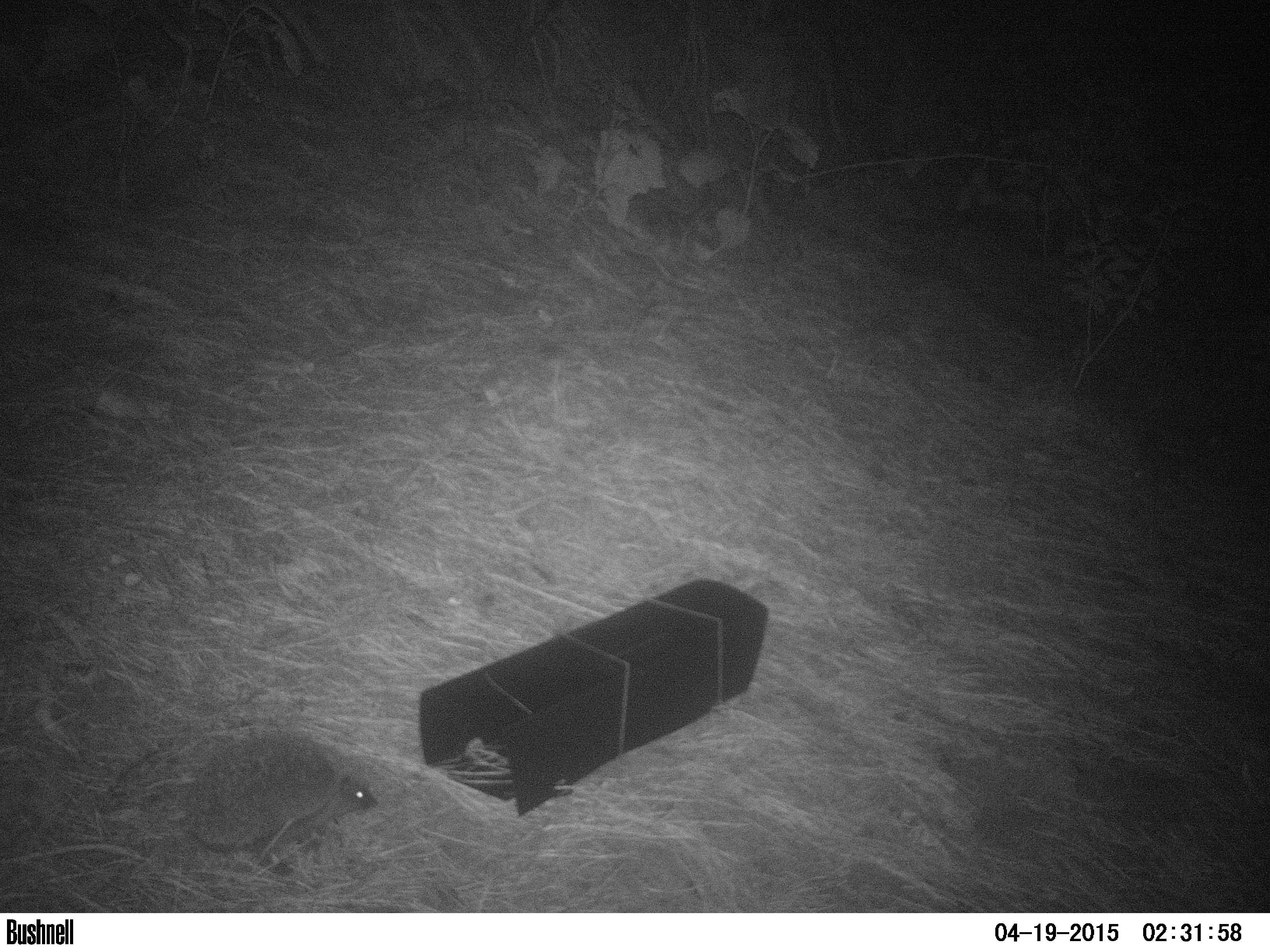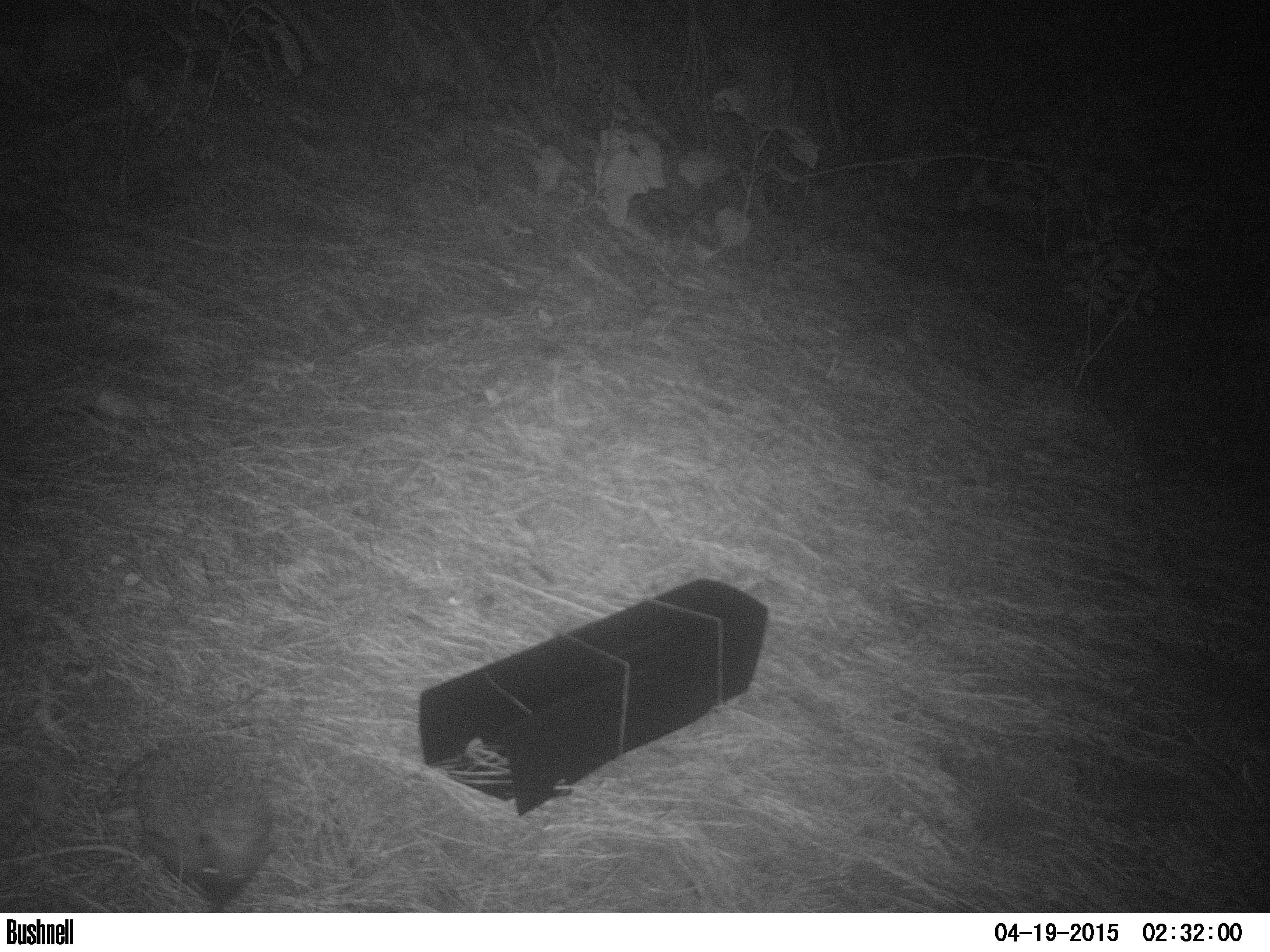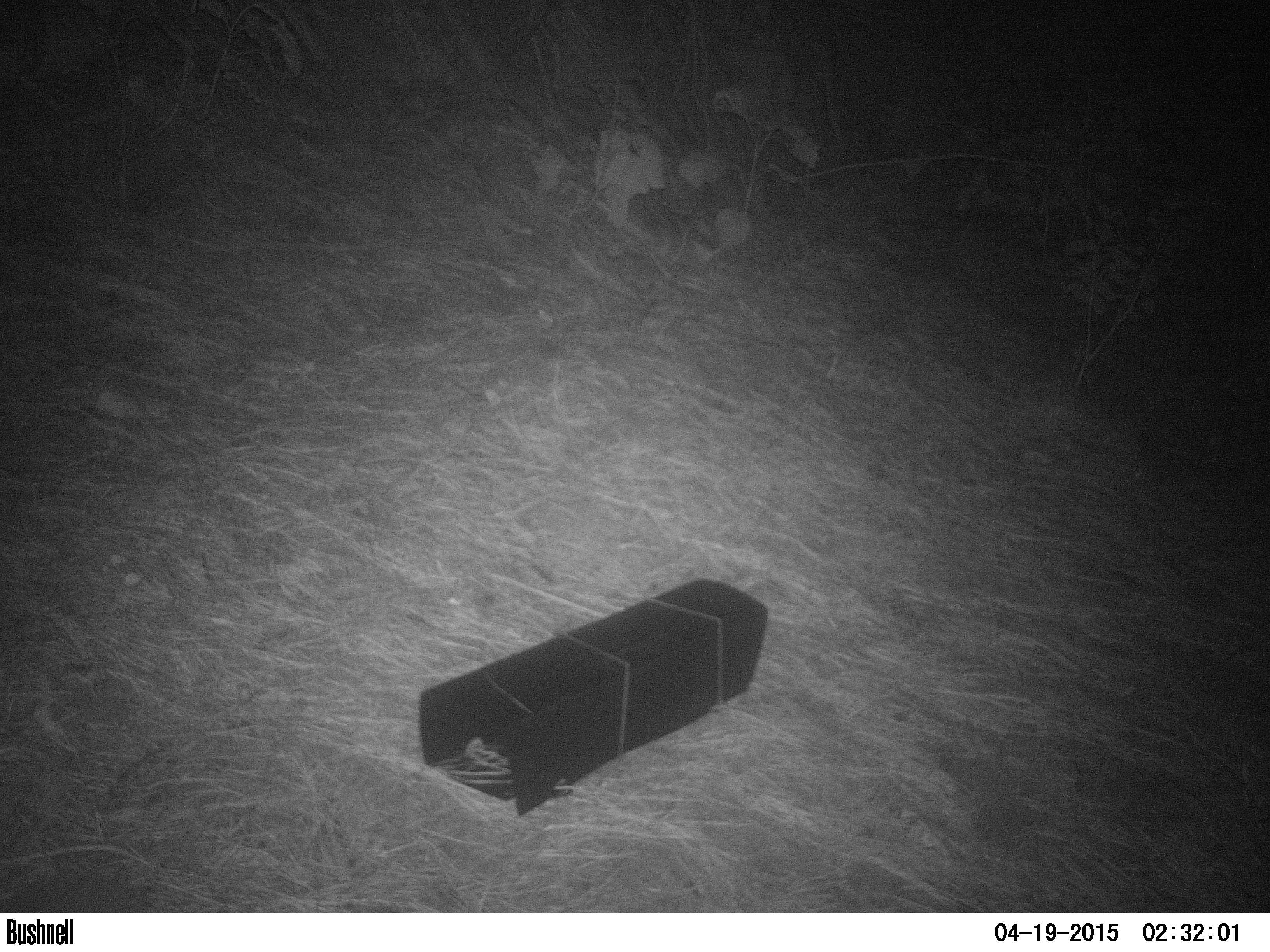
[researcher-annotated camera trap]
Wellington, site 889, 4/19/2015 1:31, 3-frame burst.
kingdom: Animalia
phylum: Chordata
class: Mammalia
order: Eulipotyphla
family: Erinaceidae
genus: Erinaceus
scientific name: Erinaceus europaeus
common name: hedgehog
Hedgehog (Erinaceus europaeus).